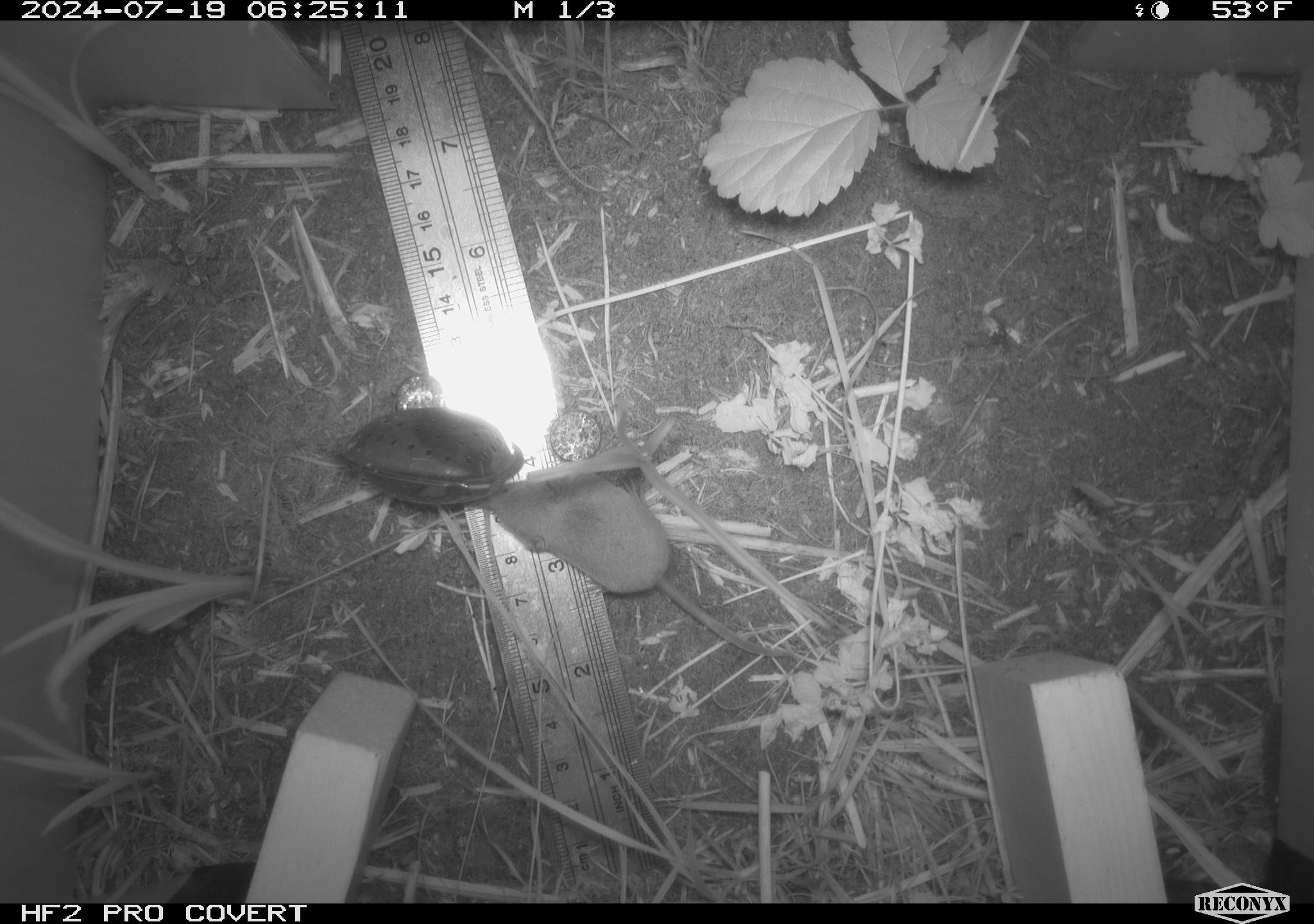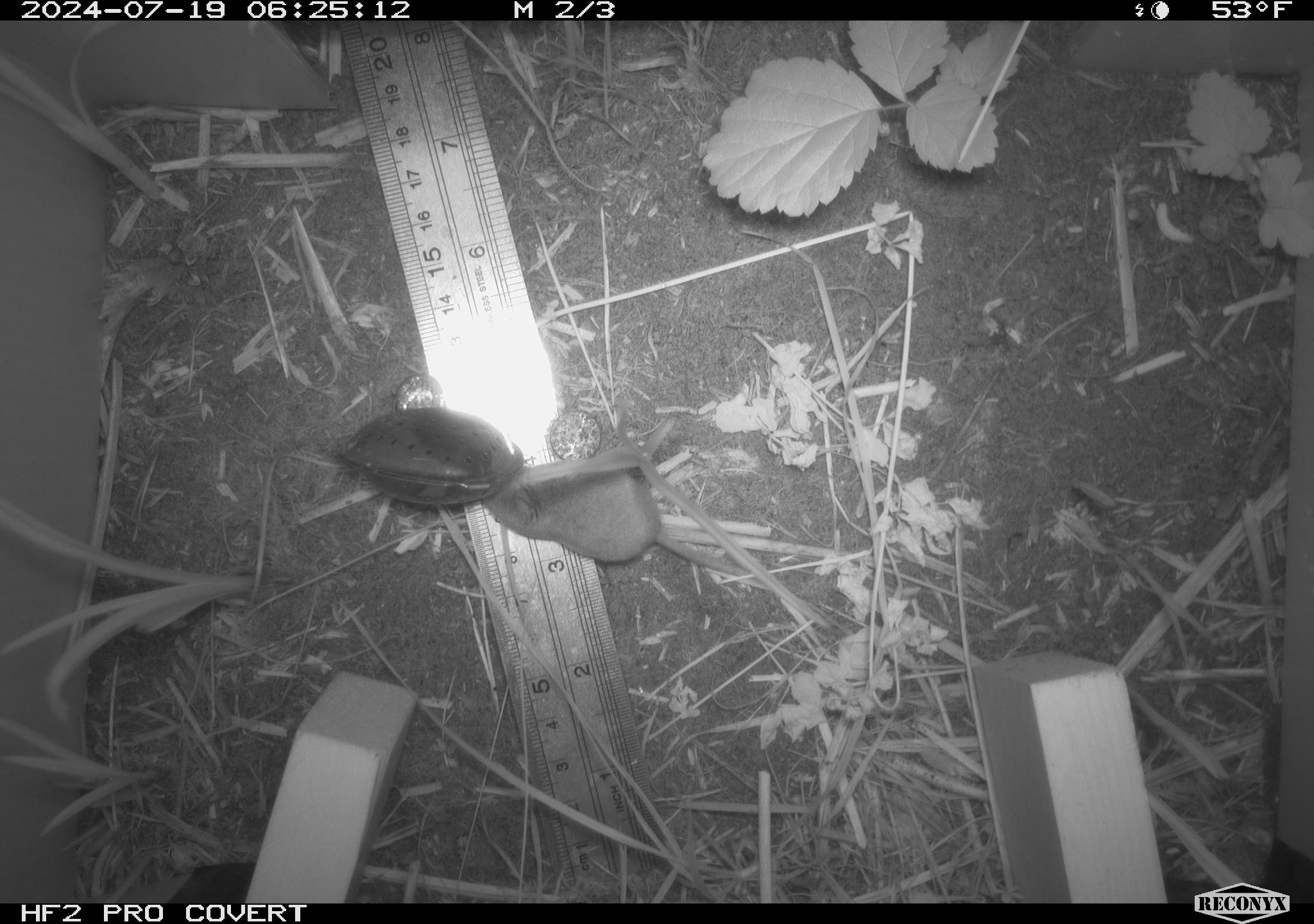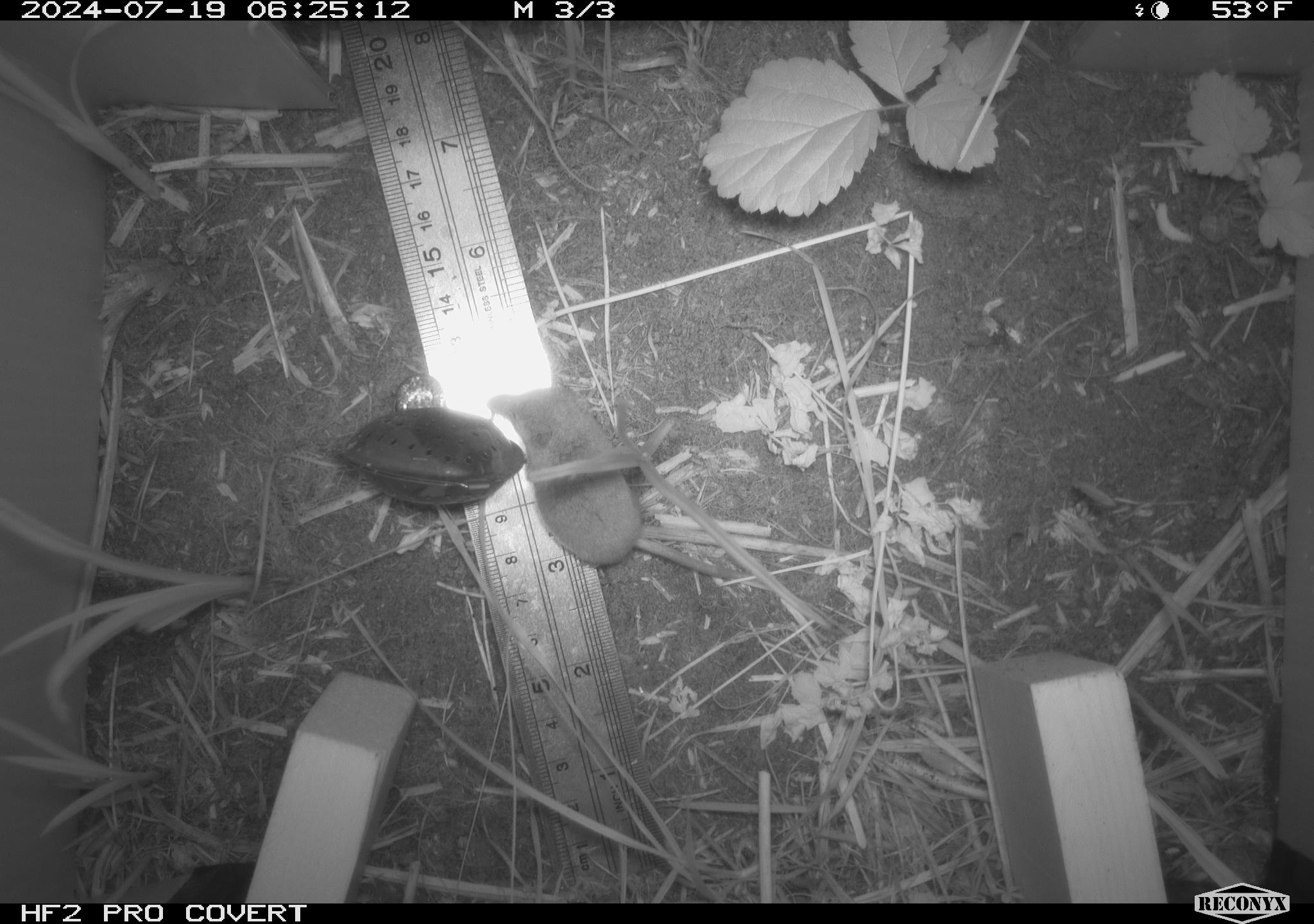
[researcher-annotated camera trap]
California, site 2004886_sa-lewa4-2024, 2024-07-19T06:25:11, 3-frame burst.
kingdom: Animalia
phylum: Chordata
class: Mammalia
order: Eulipotyphla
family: Soricidae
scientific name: Soricidae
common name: shrews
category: soricidae family